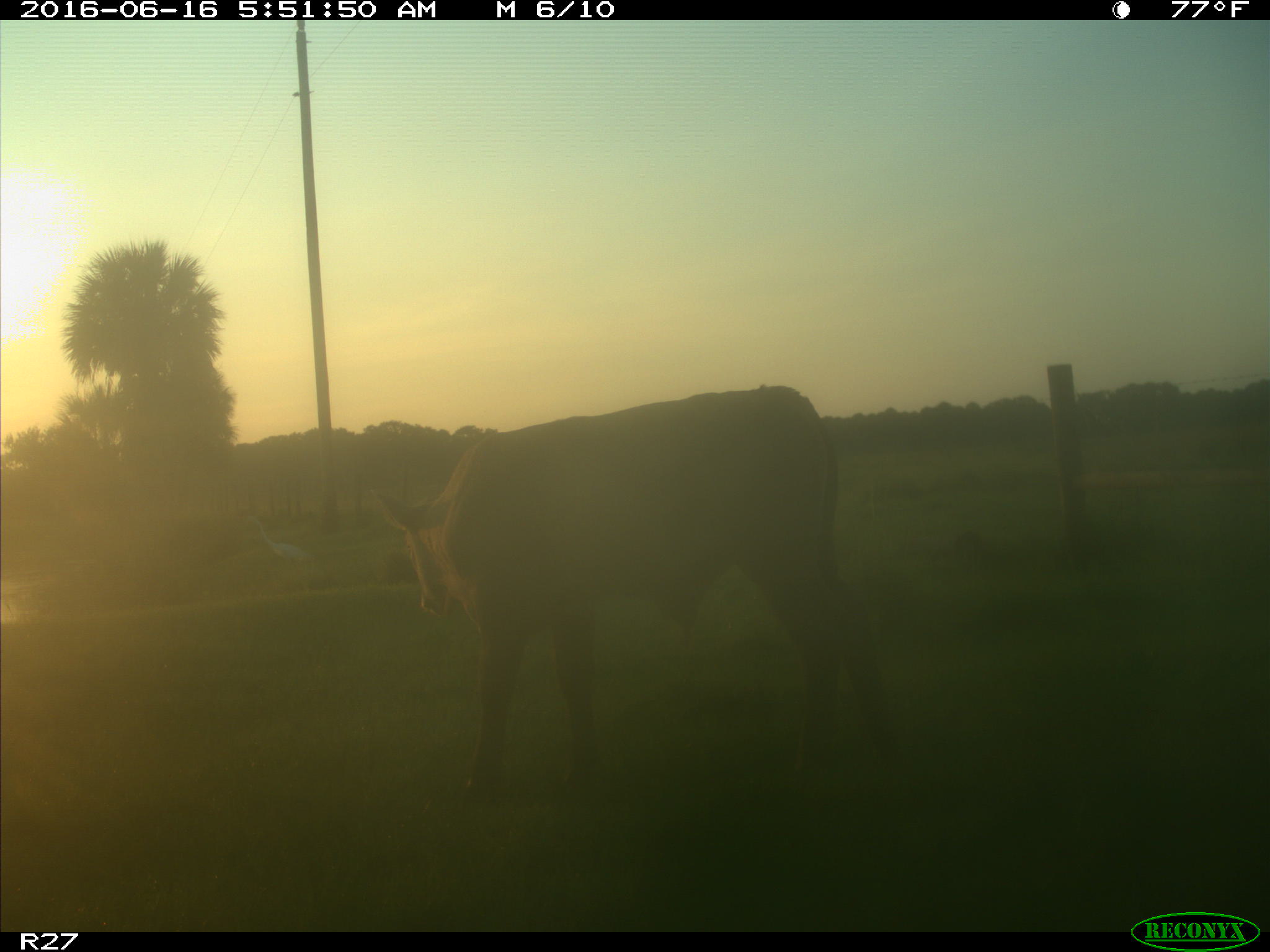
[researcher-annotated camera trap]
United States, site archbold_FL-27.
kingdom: Animalia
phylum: Chordata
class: Mammalia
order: Artiodactyla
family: Bovidae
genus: Bos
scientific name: Bos taurus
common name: domestic cow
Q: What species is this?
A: Bos taurus (domestic cow).